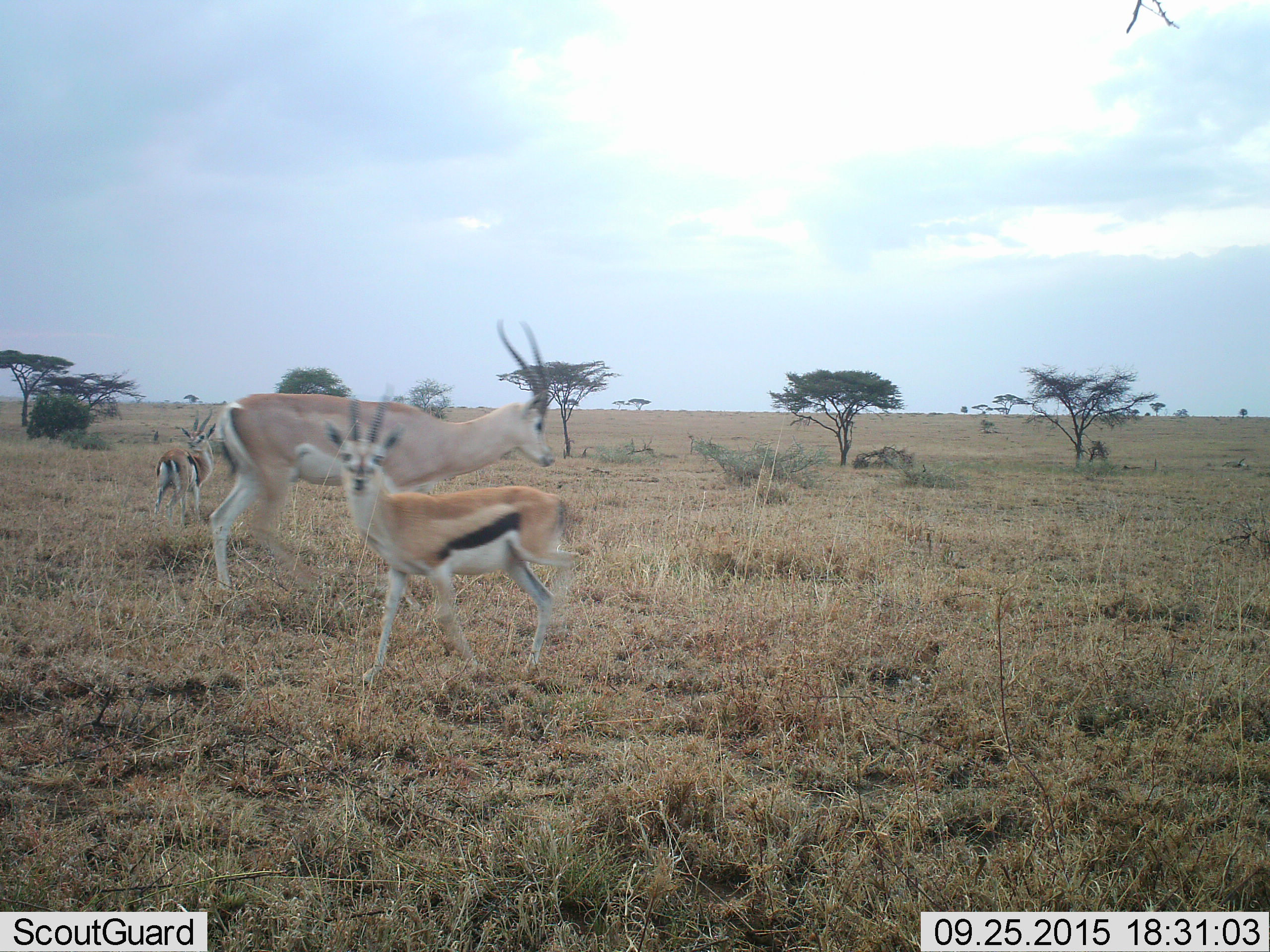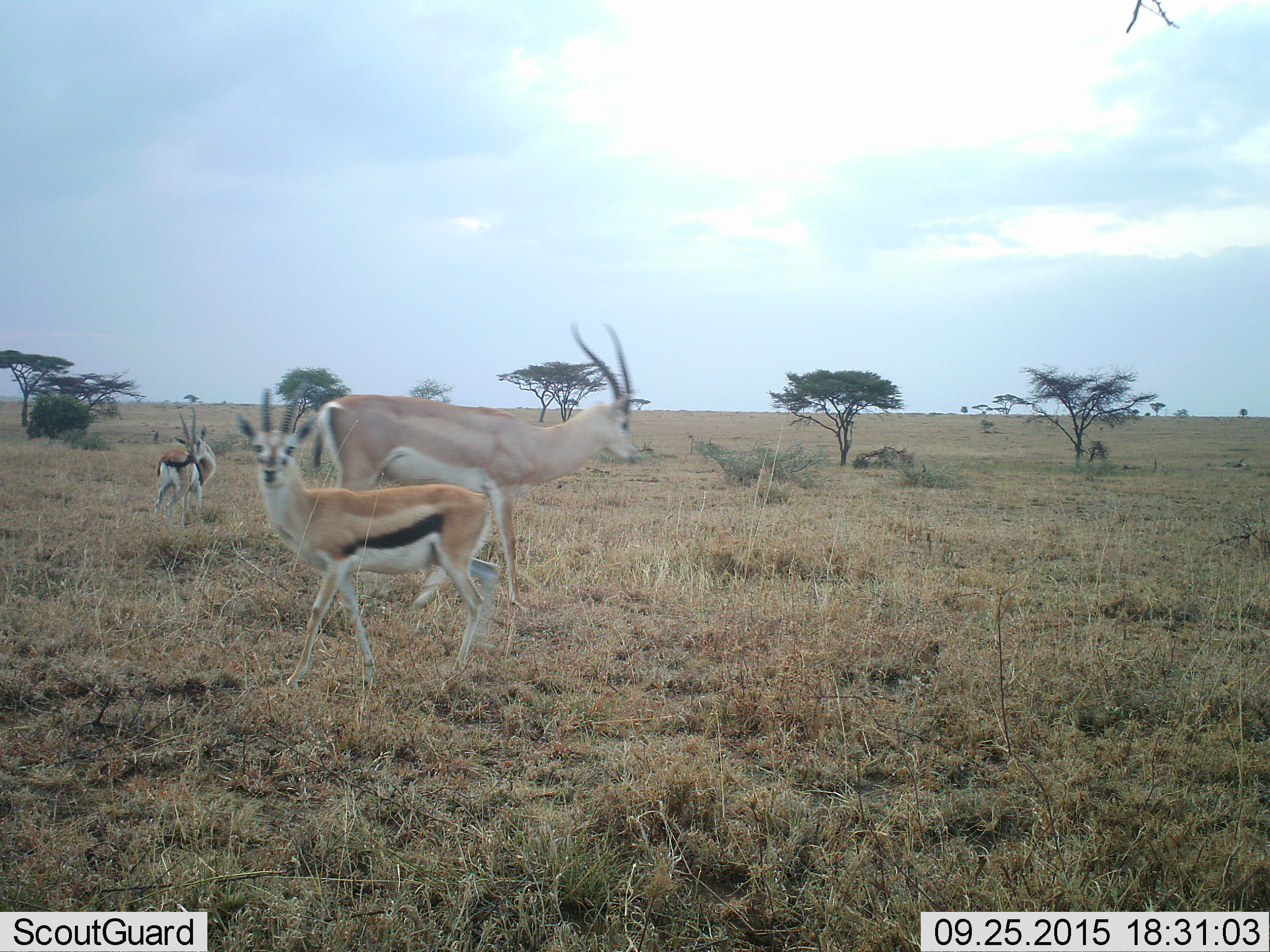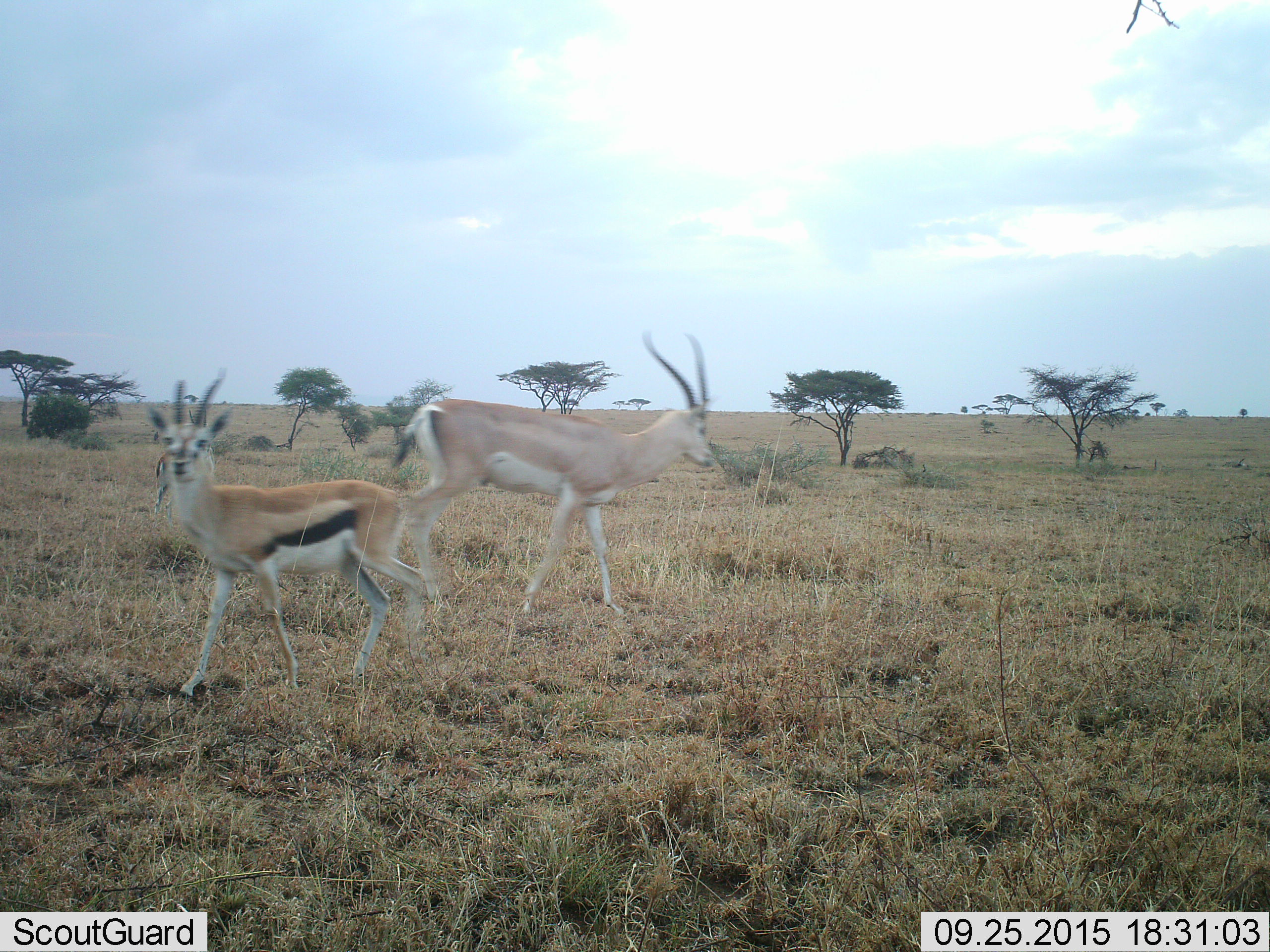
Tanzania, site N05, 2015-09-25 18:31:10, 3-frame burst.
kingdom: Animalia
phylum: Chordata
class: Mammalia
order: Artiodactyla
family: Bovidae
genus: Nanger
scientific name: Nanger granti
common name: grant's gazelle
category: gazellegrants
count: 1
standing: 50%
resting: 0%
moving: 75%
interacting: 0%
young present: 25%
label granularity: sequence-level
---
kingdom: Animalia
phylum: Chordata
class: Mammalia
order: Artiodactyla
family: Bovidae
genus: Eudorcas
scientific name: Eudorcas thomsonii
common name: thomson's gazelle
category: gazellethomsons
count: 2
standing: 60%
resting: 0%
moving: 100%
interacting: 0%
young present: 0%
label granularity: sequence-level